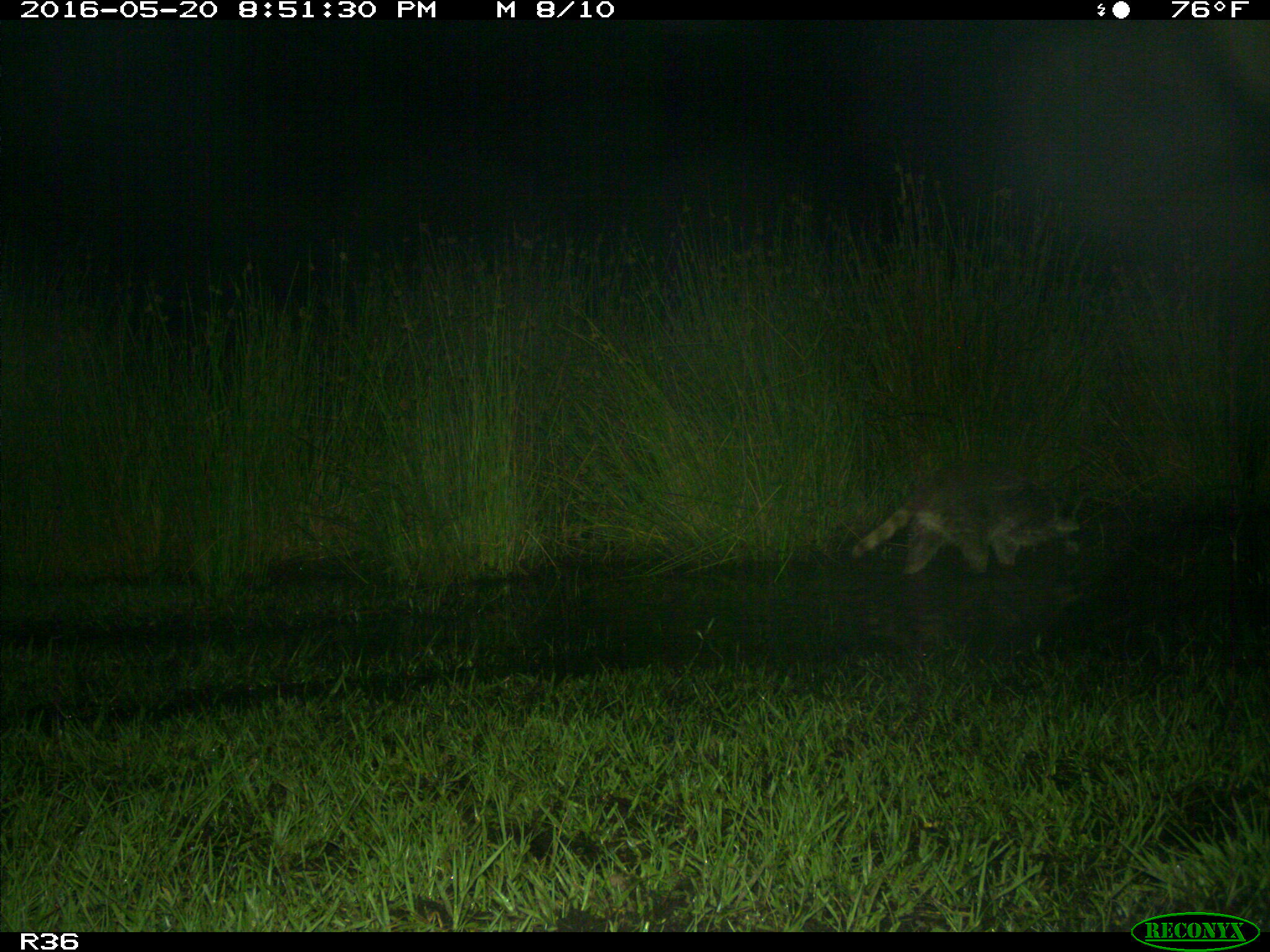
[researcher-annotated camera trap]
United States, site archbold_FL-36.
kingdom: Animalia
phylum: Chordata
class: Mammalia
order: Carnivora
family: Procyonidae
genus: Procyon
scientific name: Procyon lotor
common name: common raccoon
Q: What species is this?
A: Procyon lotor (common raccoon).